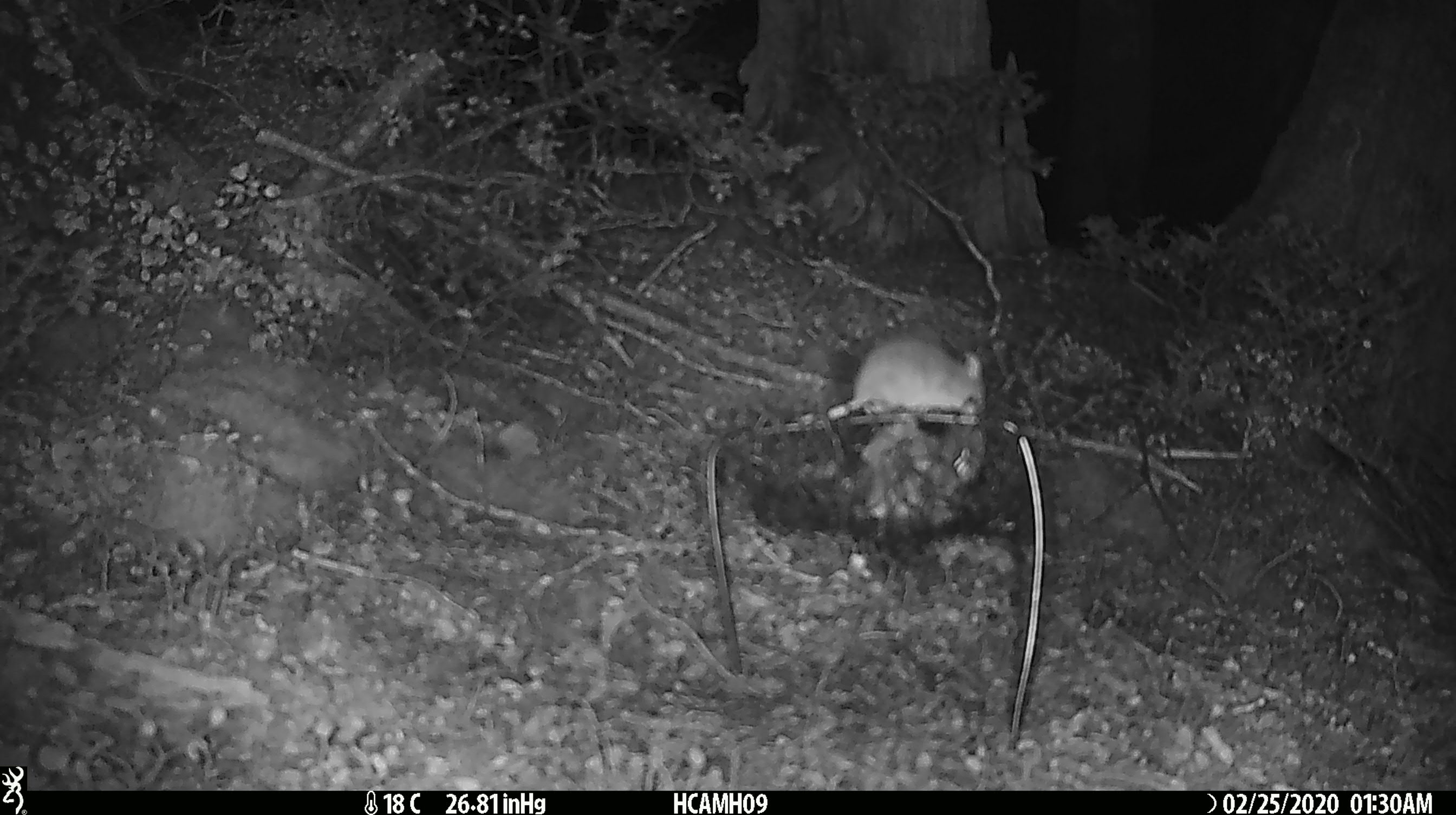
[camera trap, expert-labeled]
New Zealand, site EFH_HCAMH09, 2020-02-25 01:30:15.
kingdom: Animalia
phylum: Chordata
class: Mammalia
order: Rodentia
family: Muridae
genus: Mus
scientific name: Mus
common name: mouse